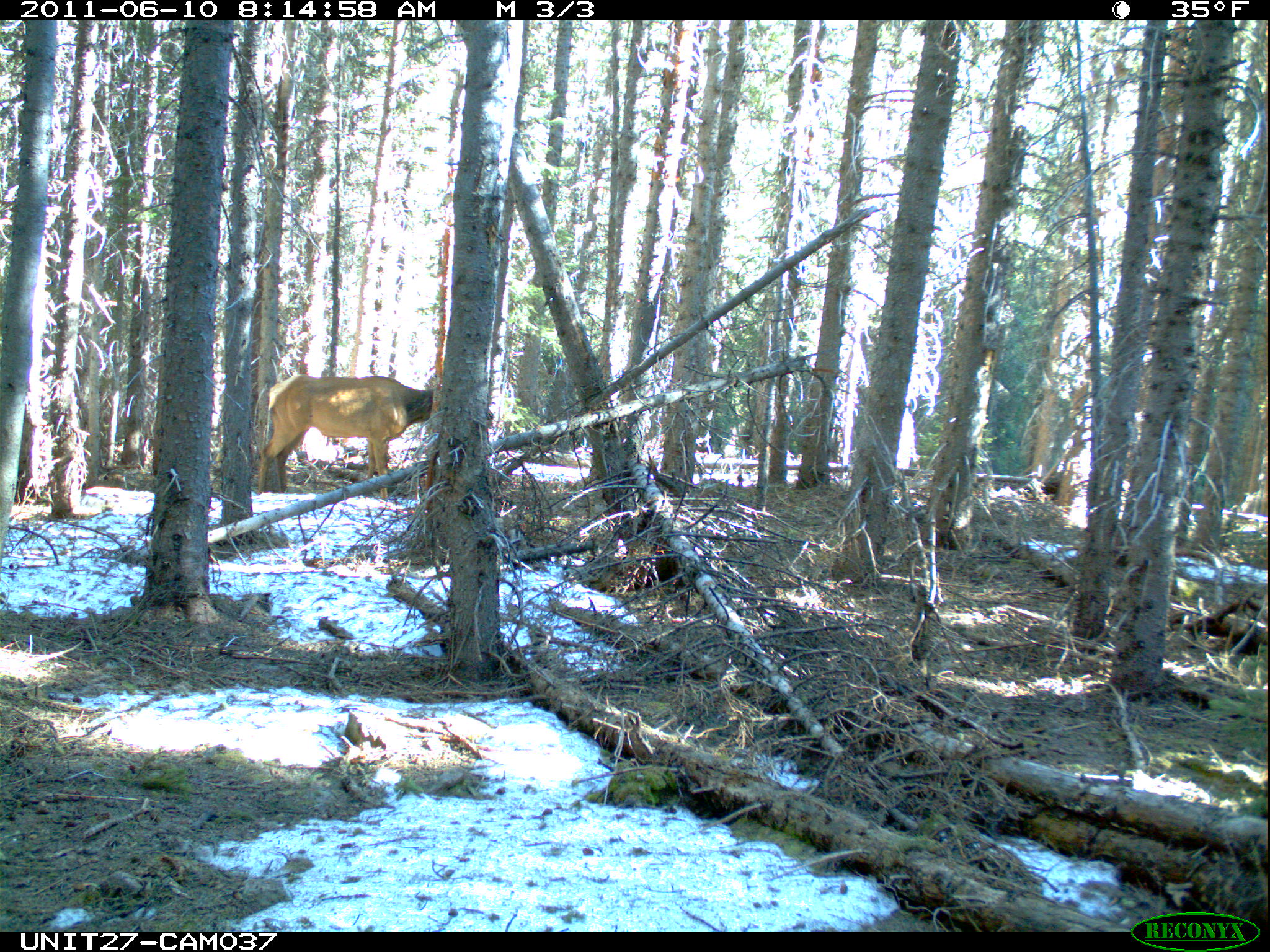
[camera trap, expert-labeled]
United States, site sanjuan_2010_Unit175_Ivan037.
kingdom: Animalia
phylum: Chordata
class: Mammalia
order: Artiodactyla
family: Cervidae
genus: Cervus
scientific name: Cervus elaphus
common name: red deer